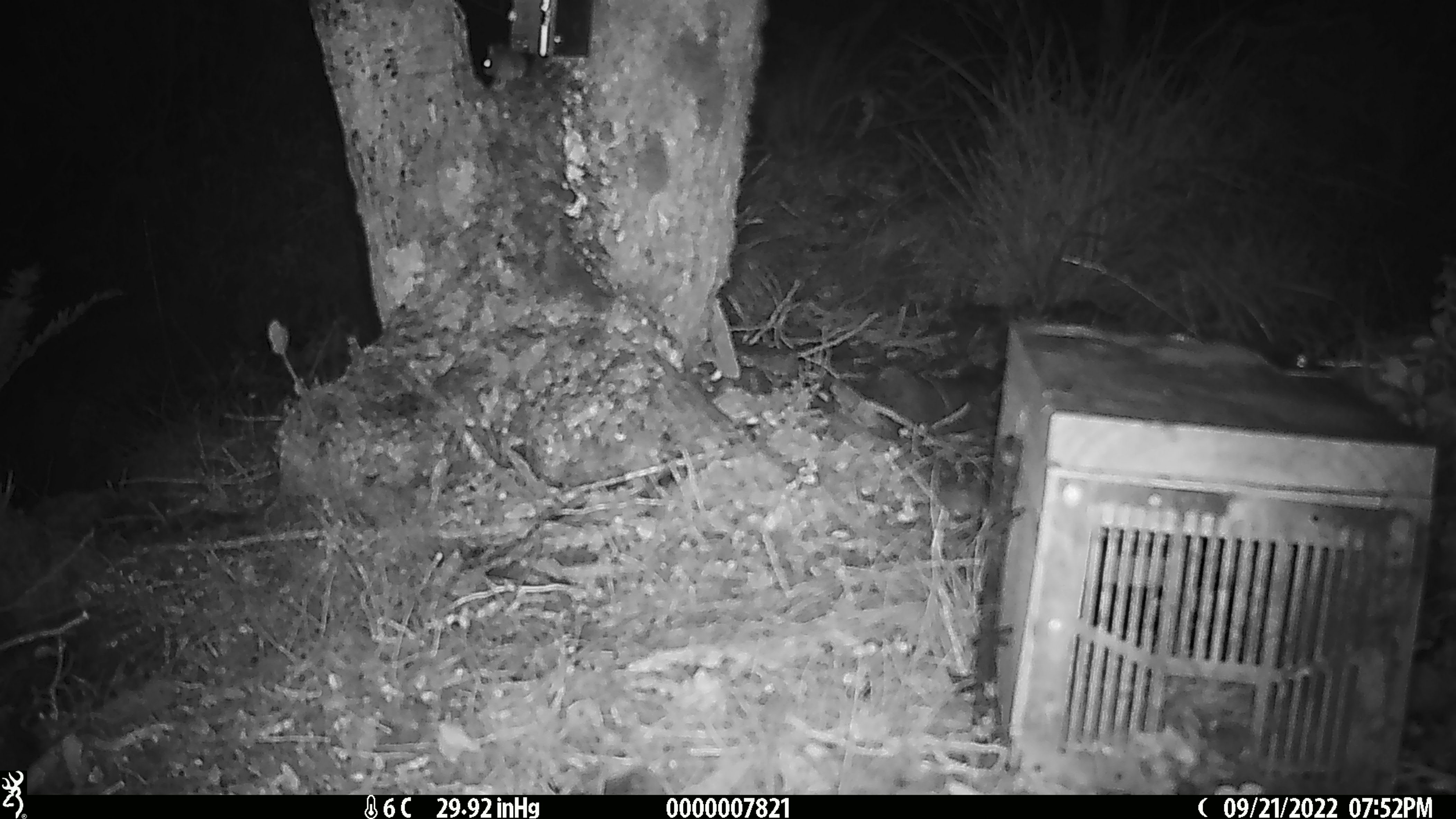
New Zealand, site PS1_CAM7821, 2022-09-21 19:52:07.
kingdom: Animalia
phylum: Chordata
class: Mammalia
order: Rodentia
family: Muridae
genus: Mus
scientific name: Mus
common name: mouse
Mouse (Mus).